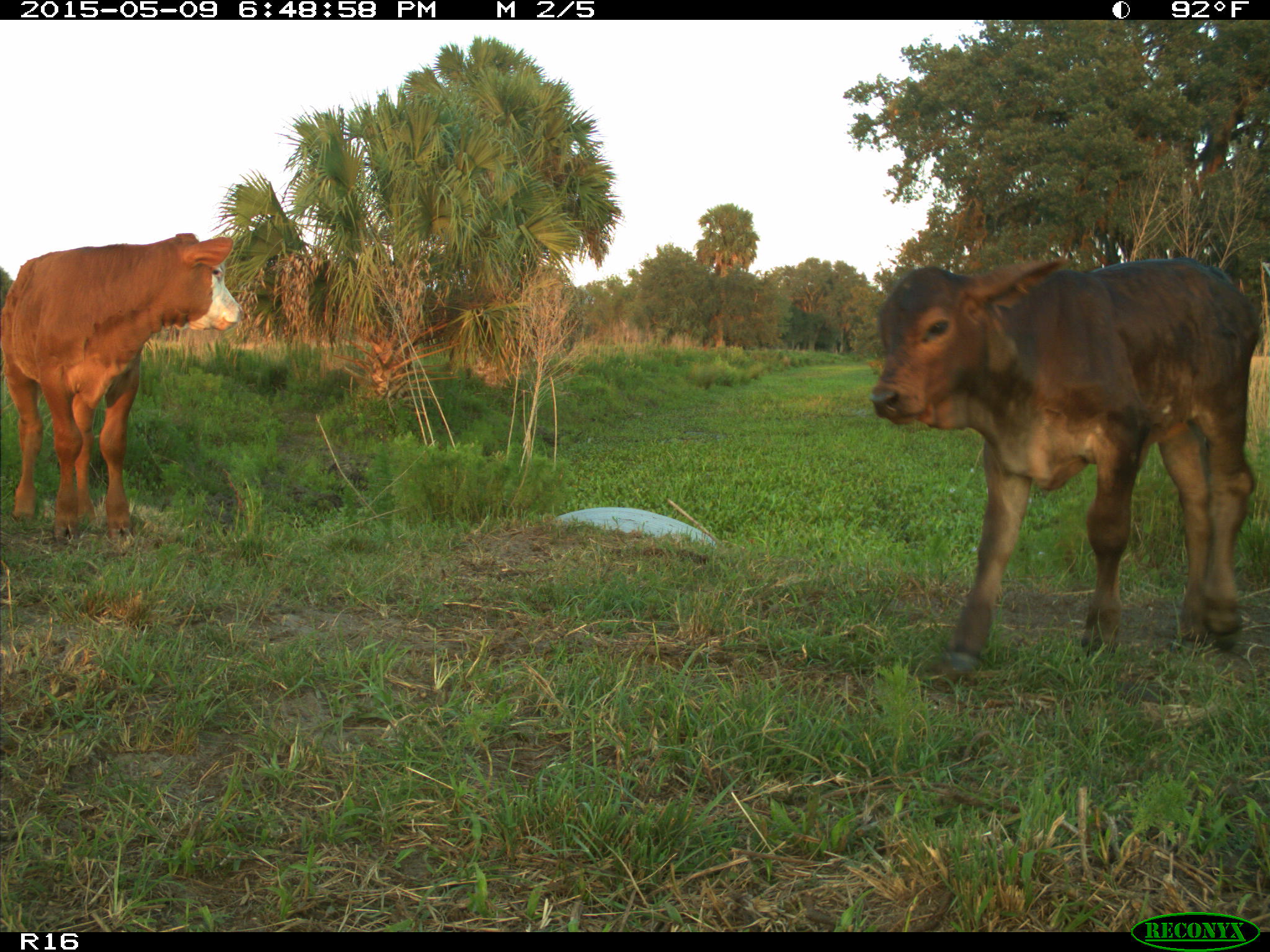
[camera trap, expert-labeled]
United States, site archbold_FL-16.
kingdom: Animalia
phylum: Chordata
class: Mammalia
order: Artiodactyla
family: Bovidae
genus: Bos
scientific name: Bos taurus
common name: domestic cow